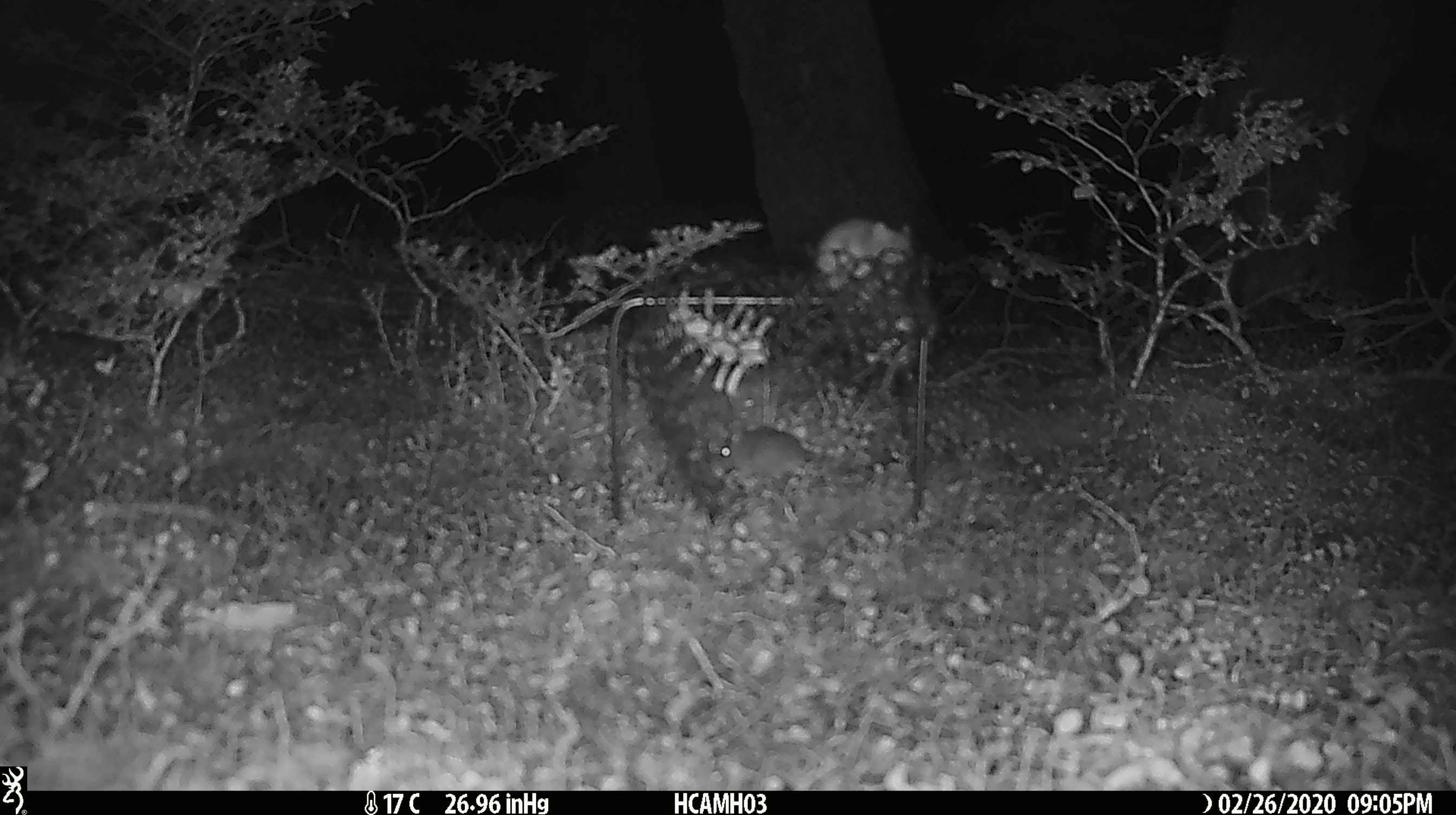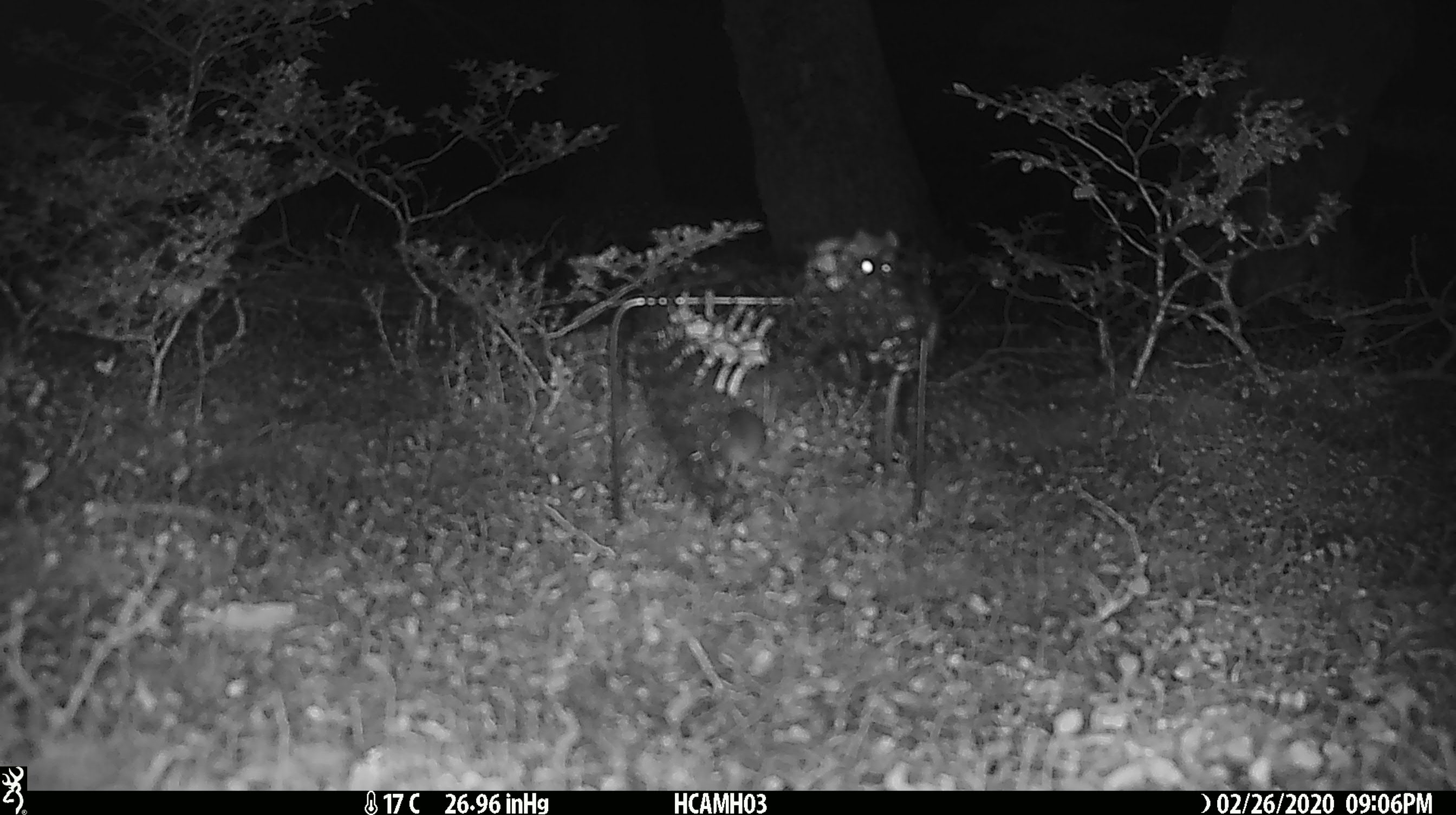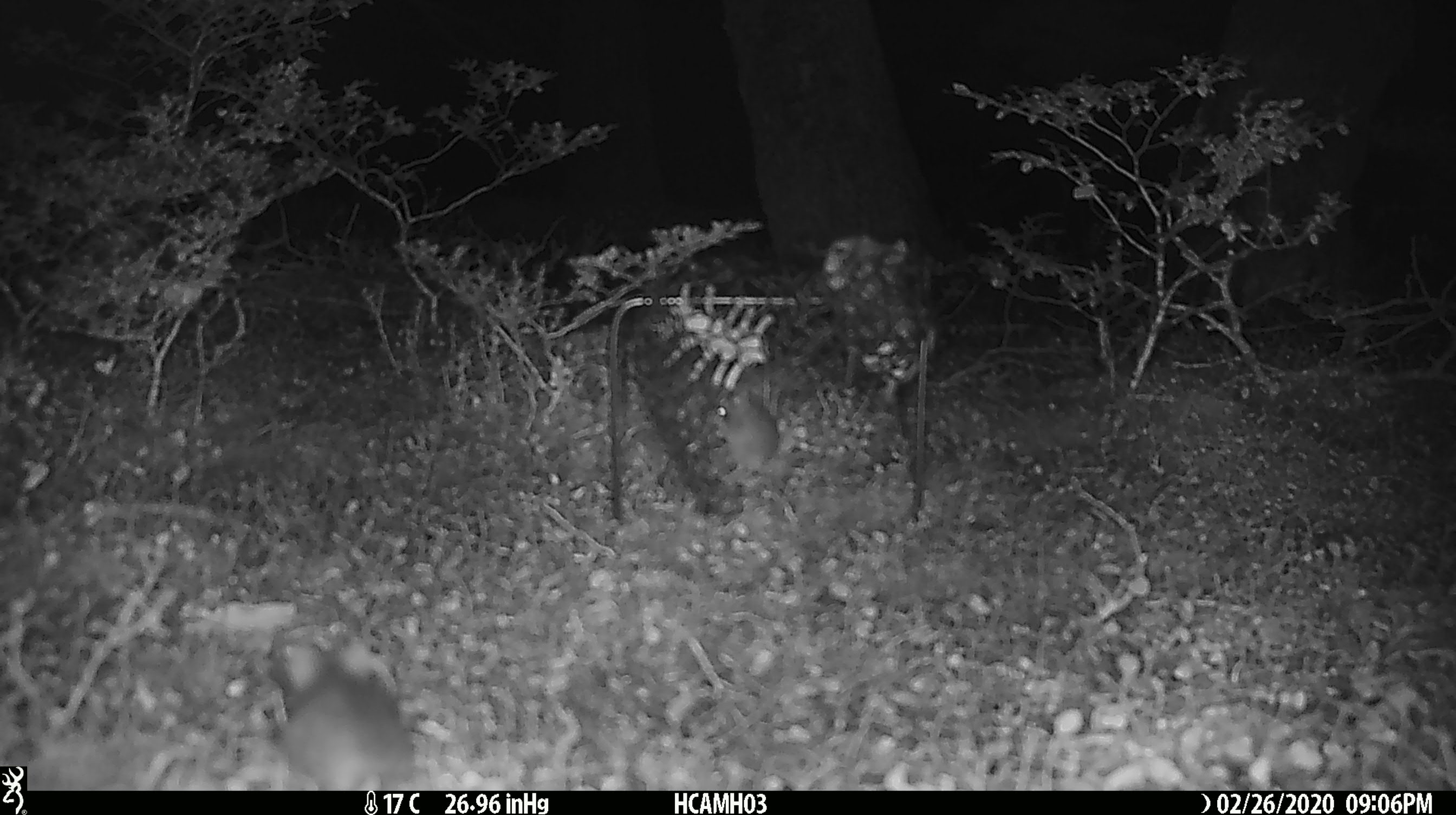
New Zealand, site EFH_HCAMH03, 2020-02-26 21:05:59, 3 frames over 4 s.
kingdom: Animalia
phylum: Chordata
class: Mammalia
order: Rodentia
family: Muridae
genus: Mus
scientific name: Mus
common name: mouse